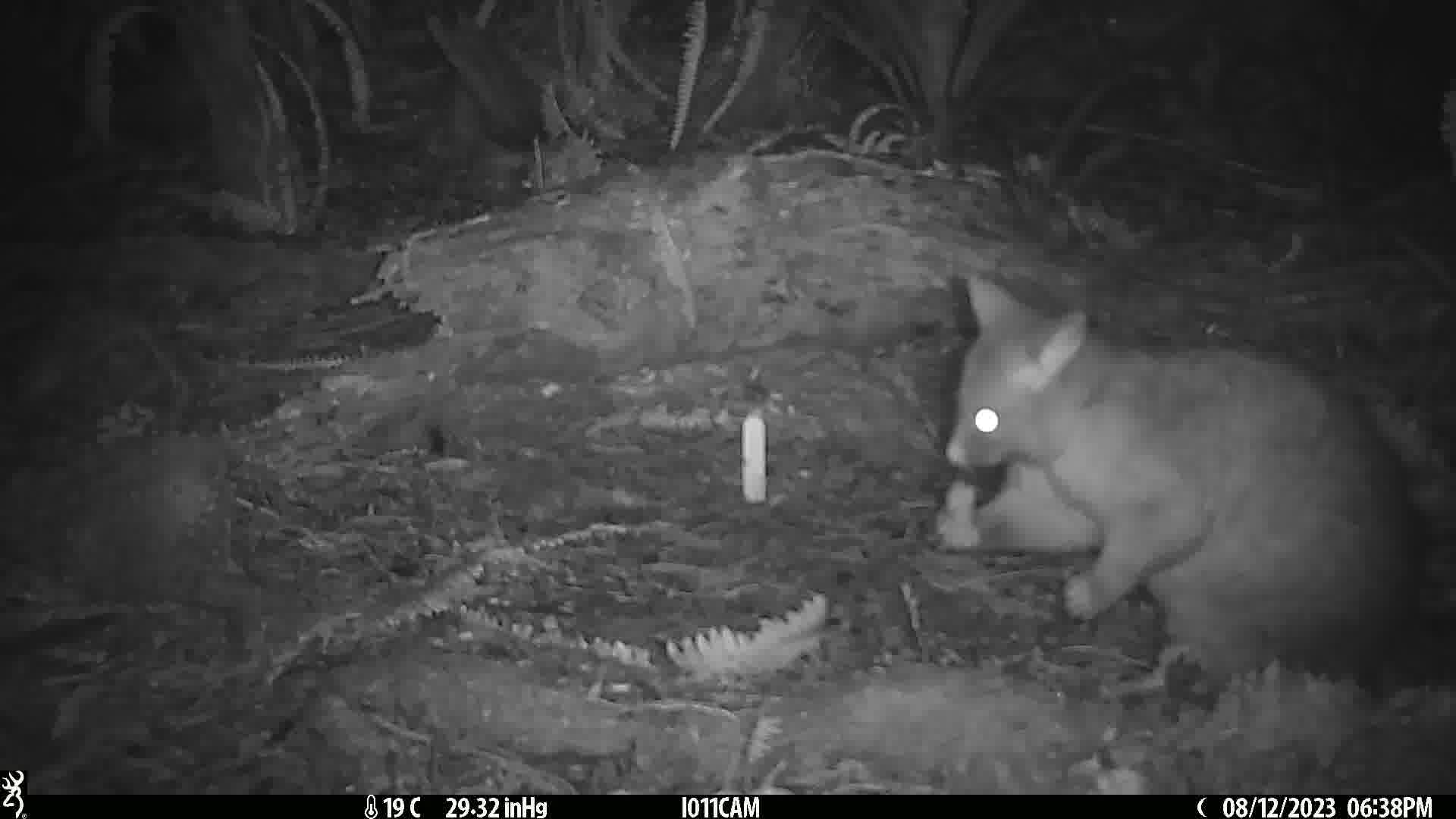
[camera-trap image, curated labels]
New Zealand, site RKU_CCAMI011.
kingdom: Animalia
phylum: Chordata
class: Mammalia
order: Diprotodontia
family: Phalangeridae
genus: Trichosurus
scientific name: Trichosurus vulpecula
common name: common brushtail possum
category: possum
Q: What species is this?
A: Possum (common brushtail possum) (Trichosurus vulpecula).